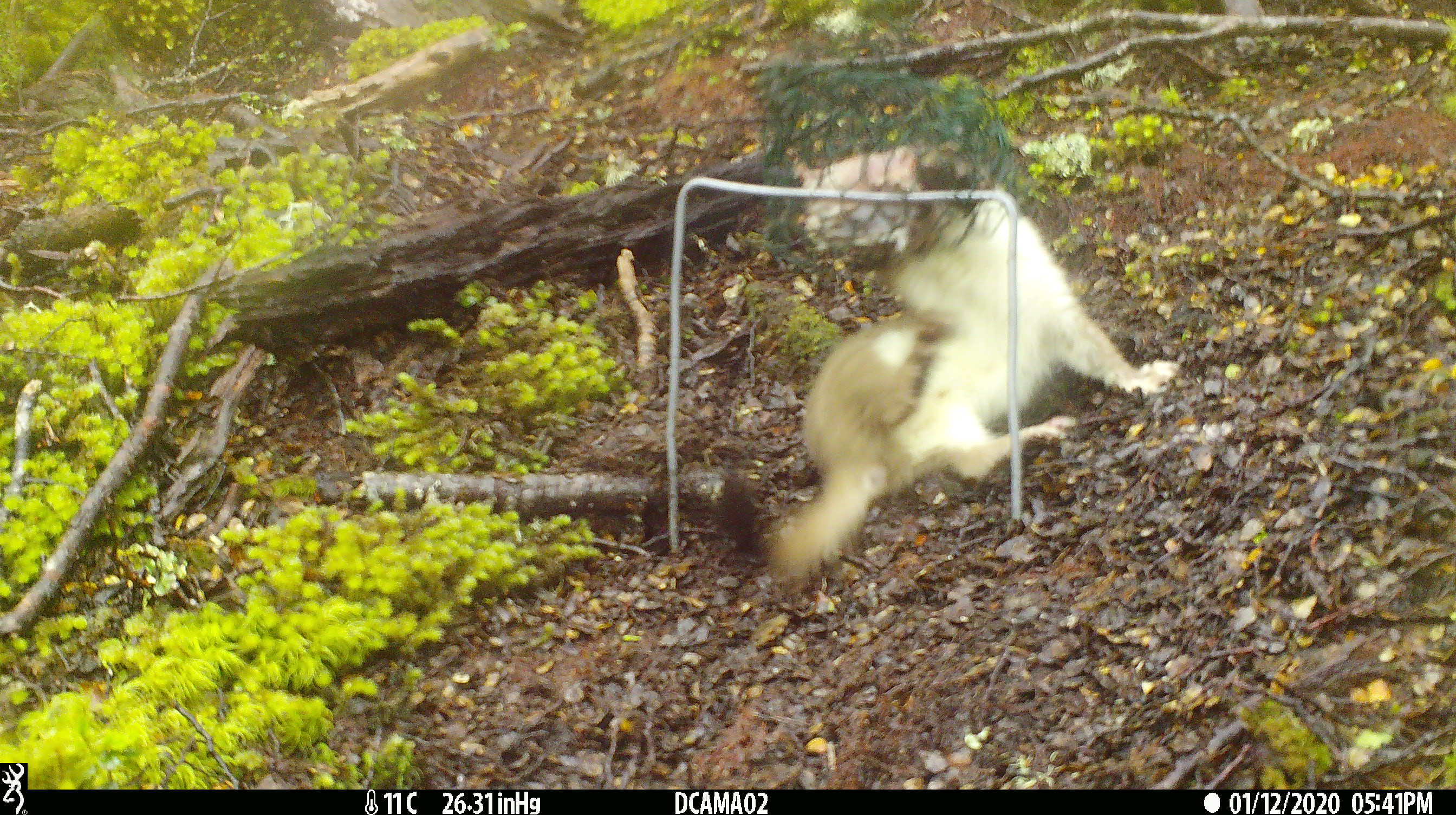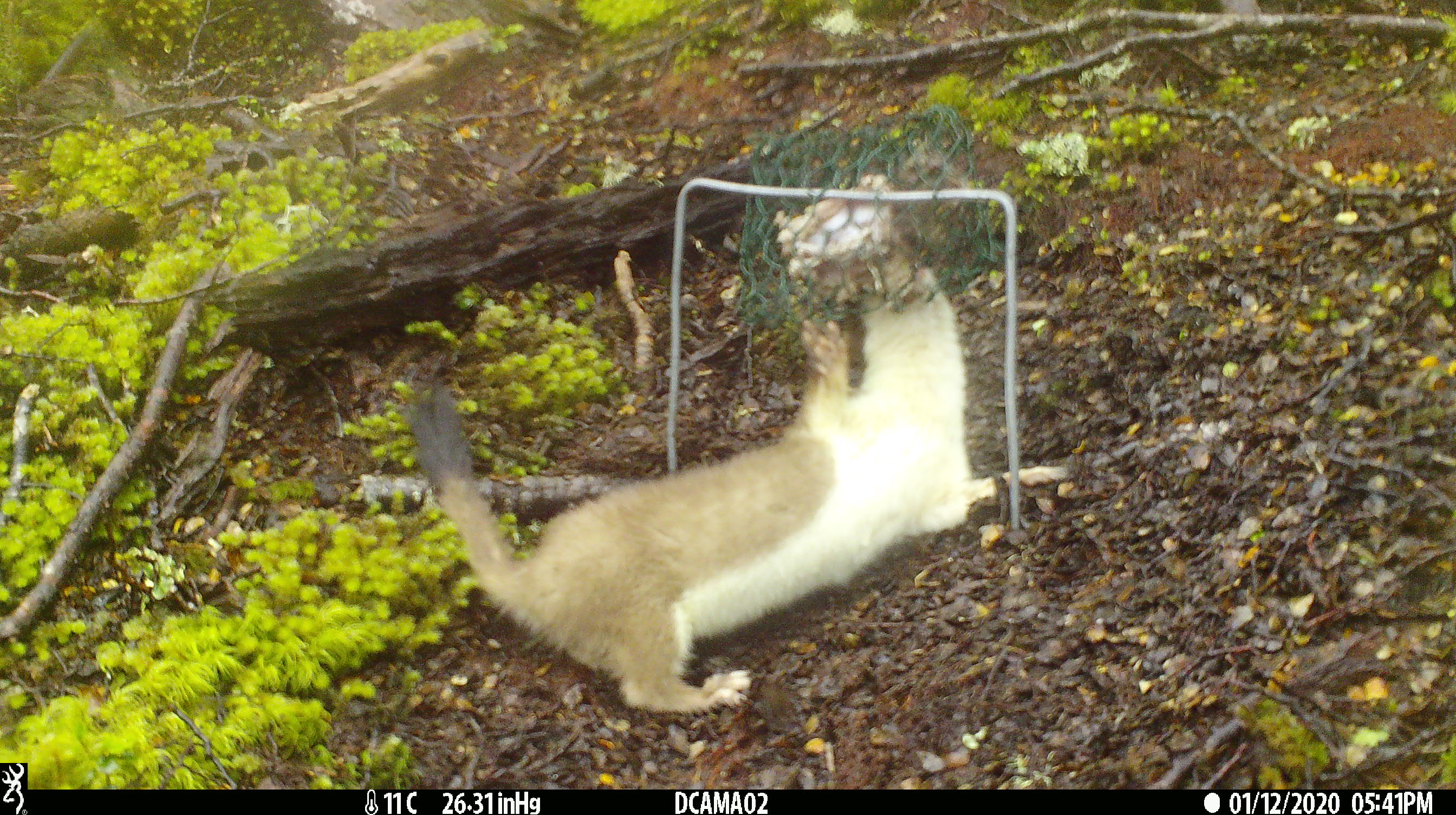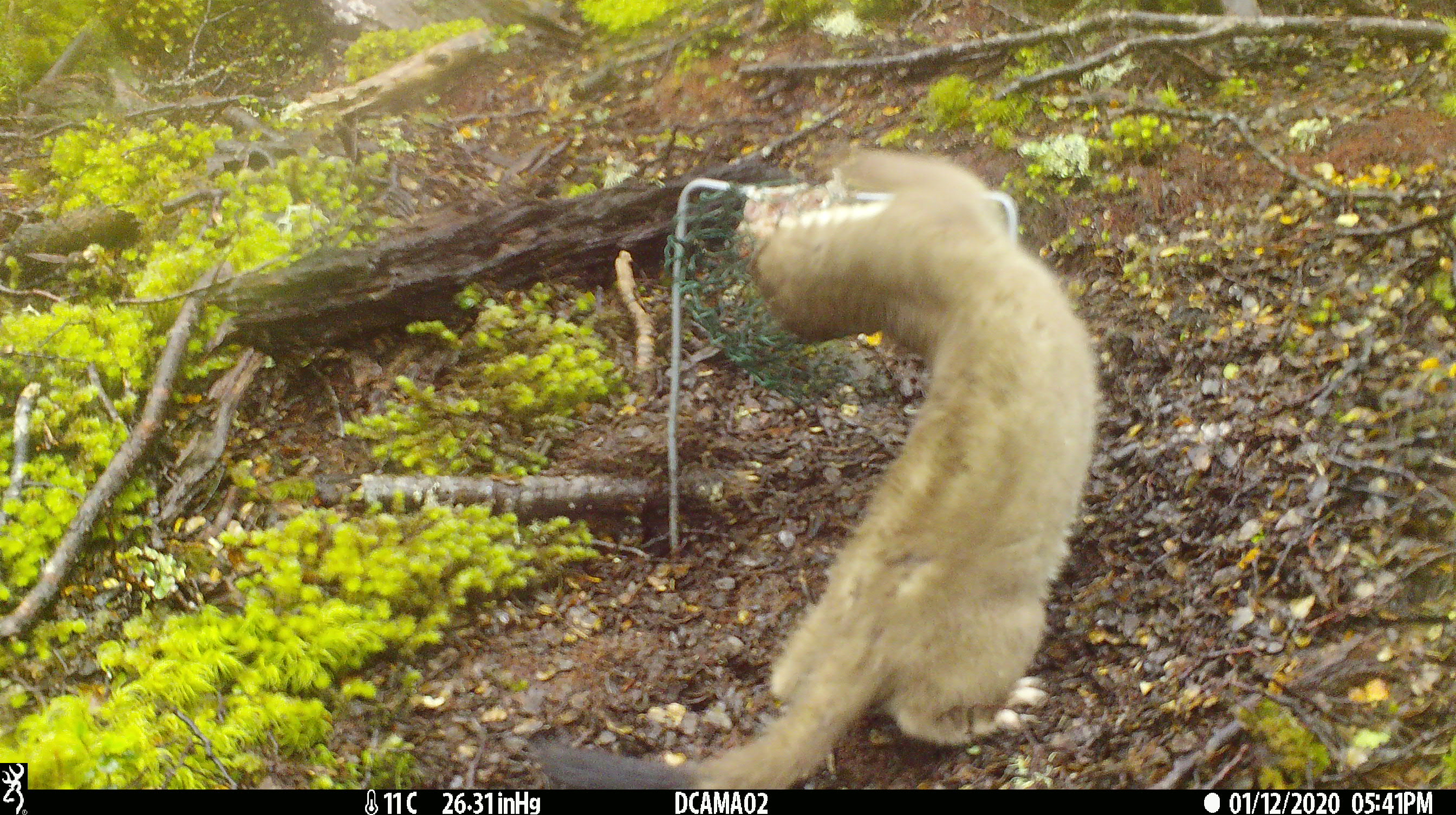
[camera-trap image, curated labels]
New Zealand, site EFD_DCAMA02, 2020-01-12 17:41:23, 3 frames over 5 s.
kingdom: Animalia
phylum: Chordata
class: Mammalia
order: Carnivora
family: Mustelidae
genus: Mustela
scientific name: Mustela erminea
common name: stoat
Stoat (Mustela erminea).